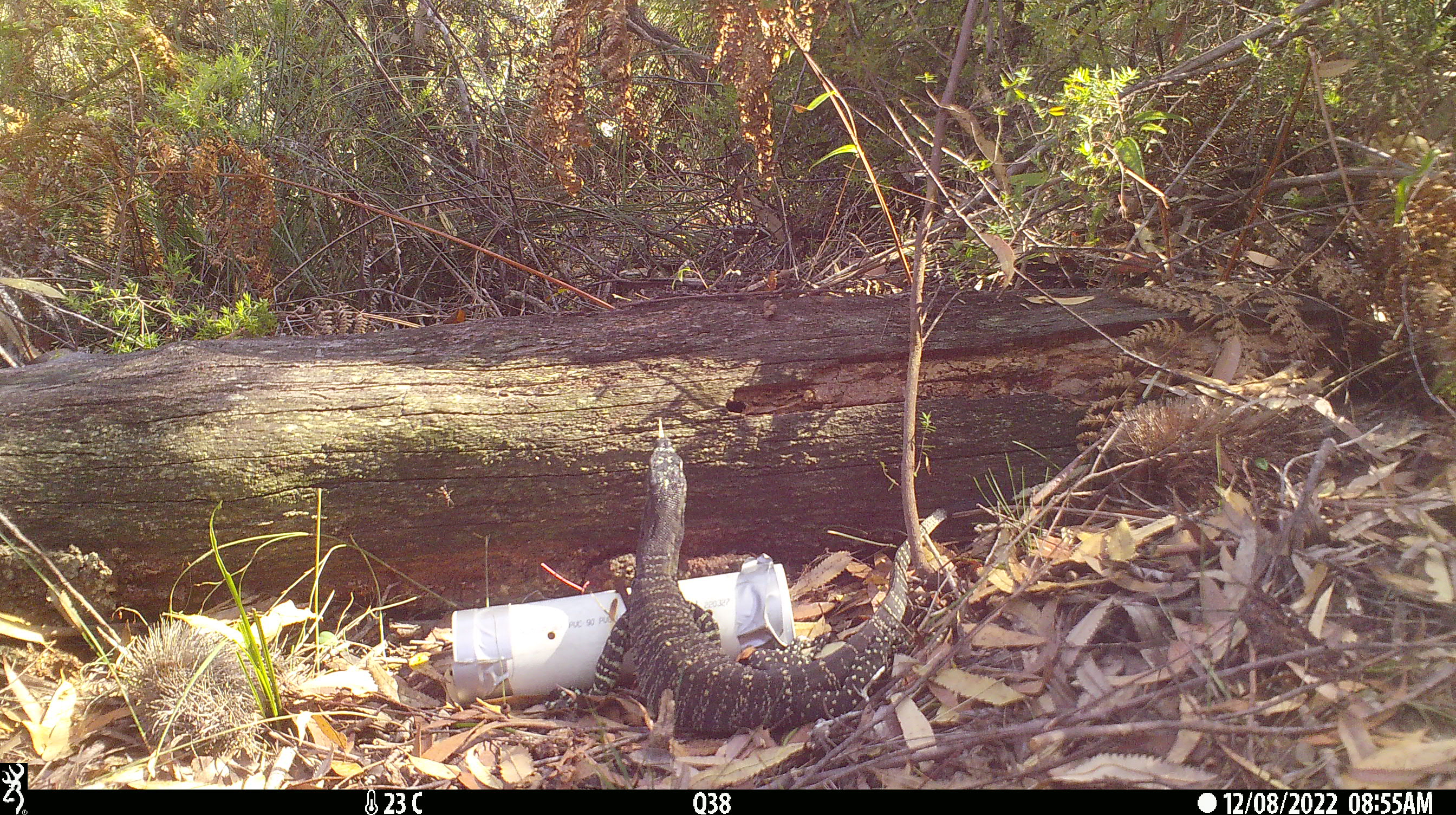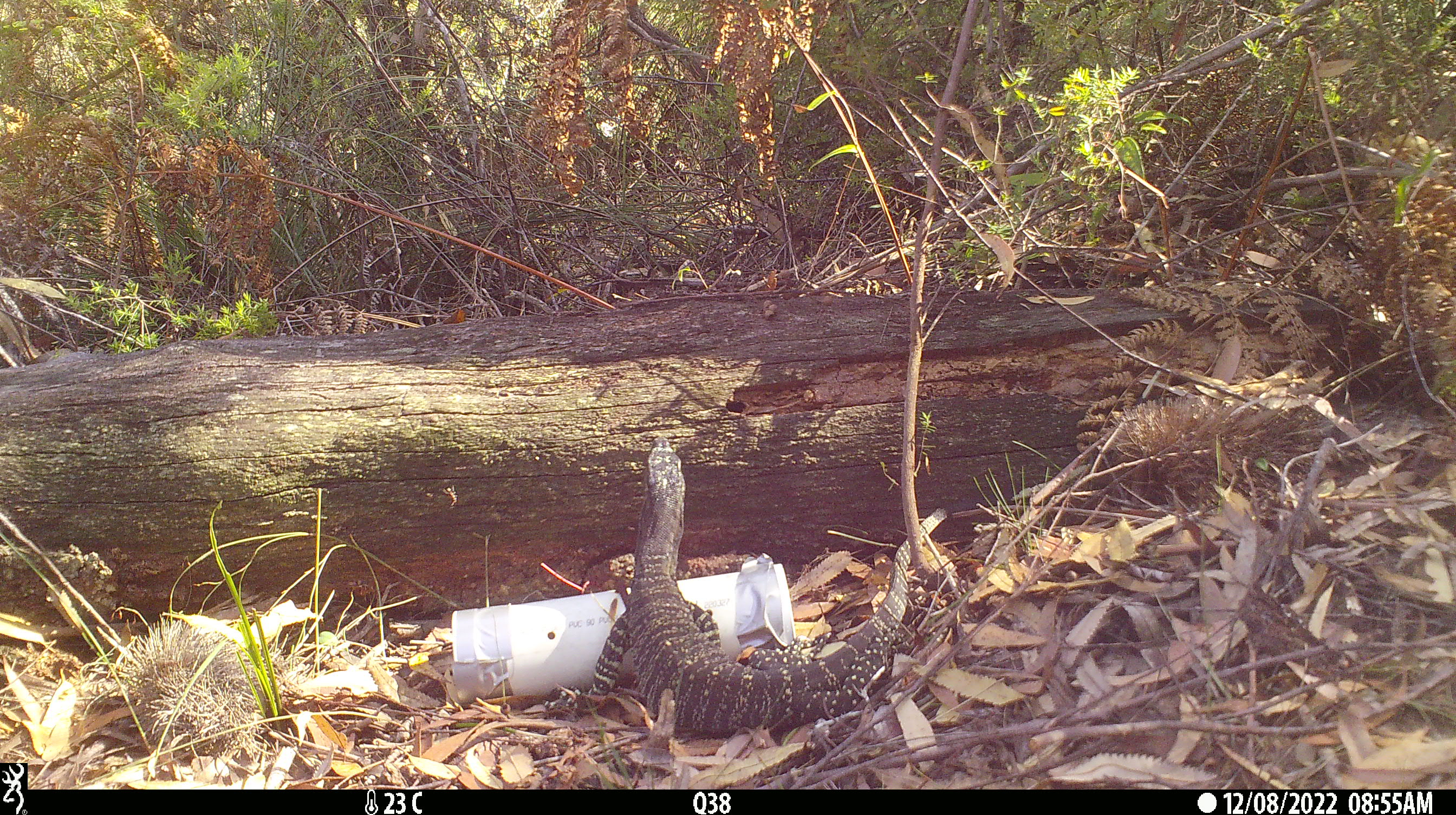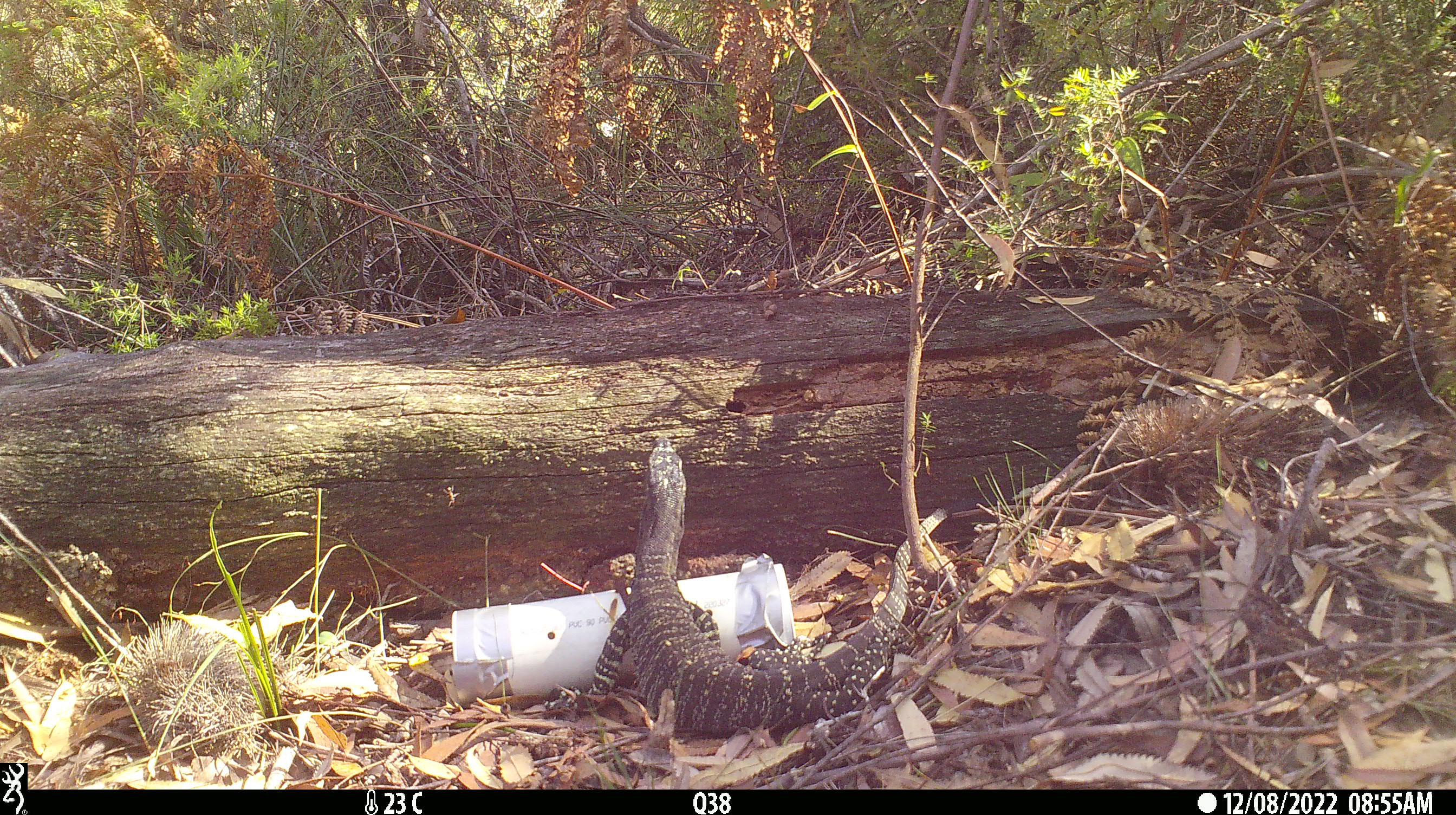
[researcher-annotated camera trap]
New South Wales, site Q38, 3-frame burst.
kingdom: Animalia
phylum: Chordata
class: Reptilia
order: Squamata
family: Varanidae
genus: Varanus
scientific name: Varanus varius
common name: lace monitor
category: goanna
Goanna (lace monitor) (Varanus varius).